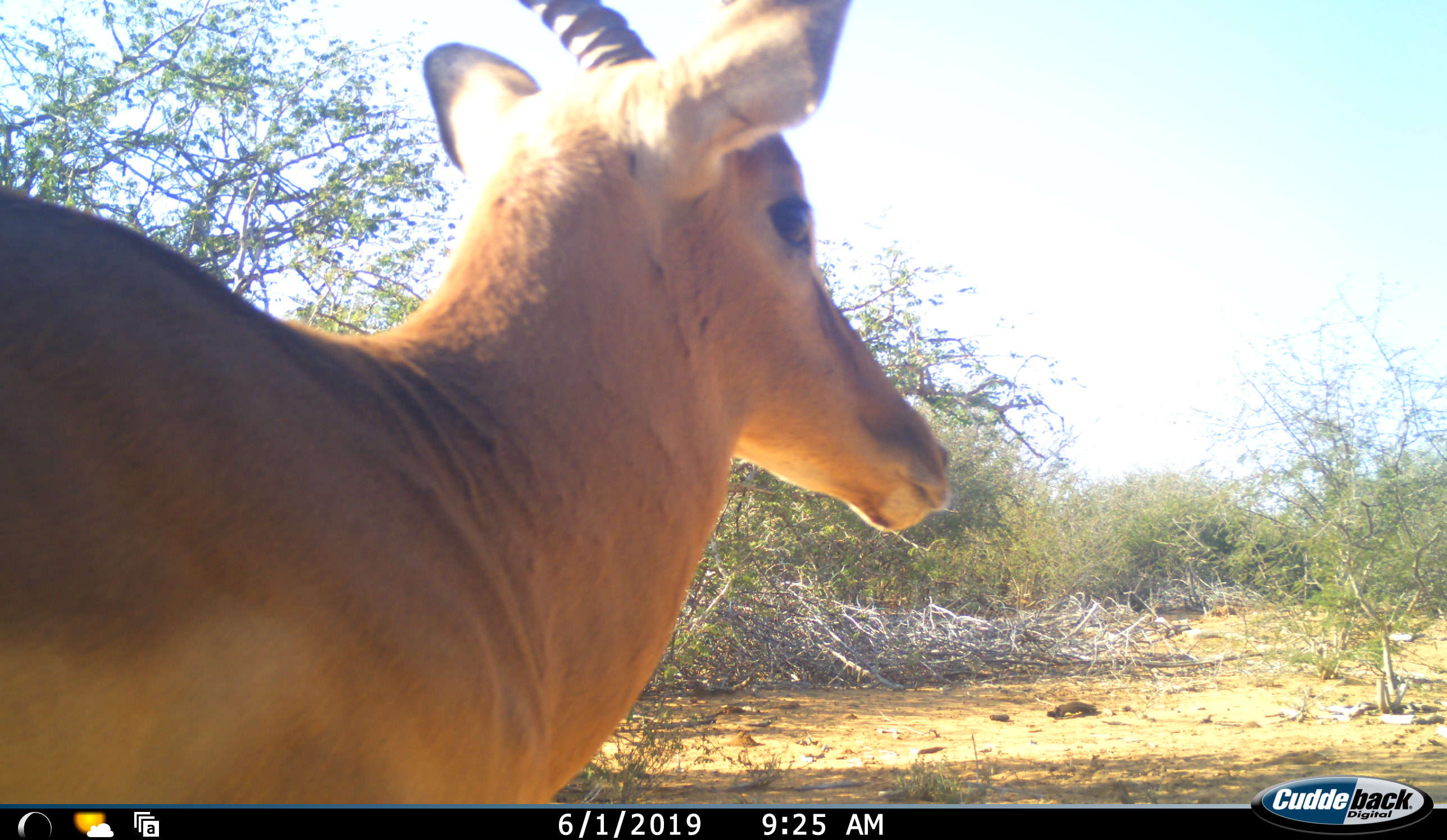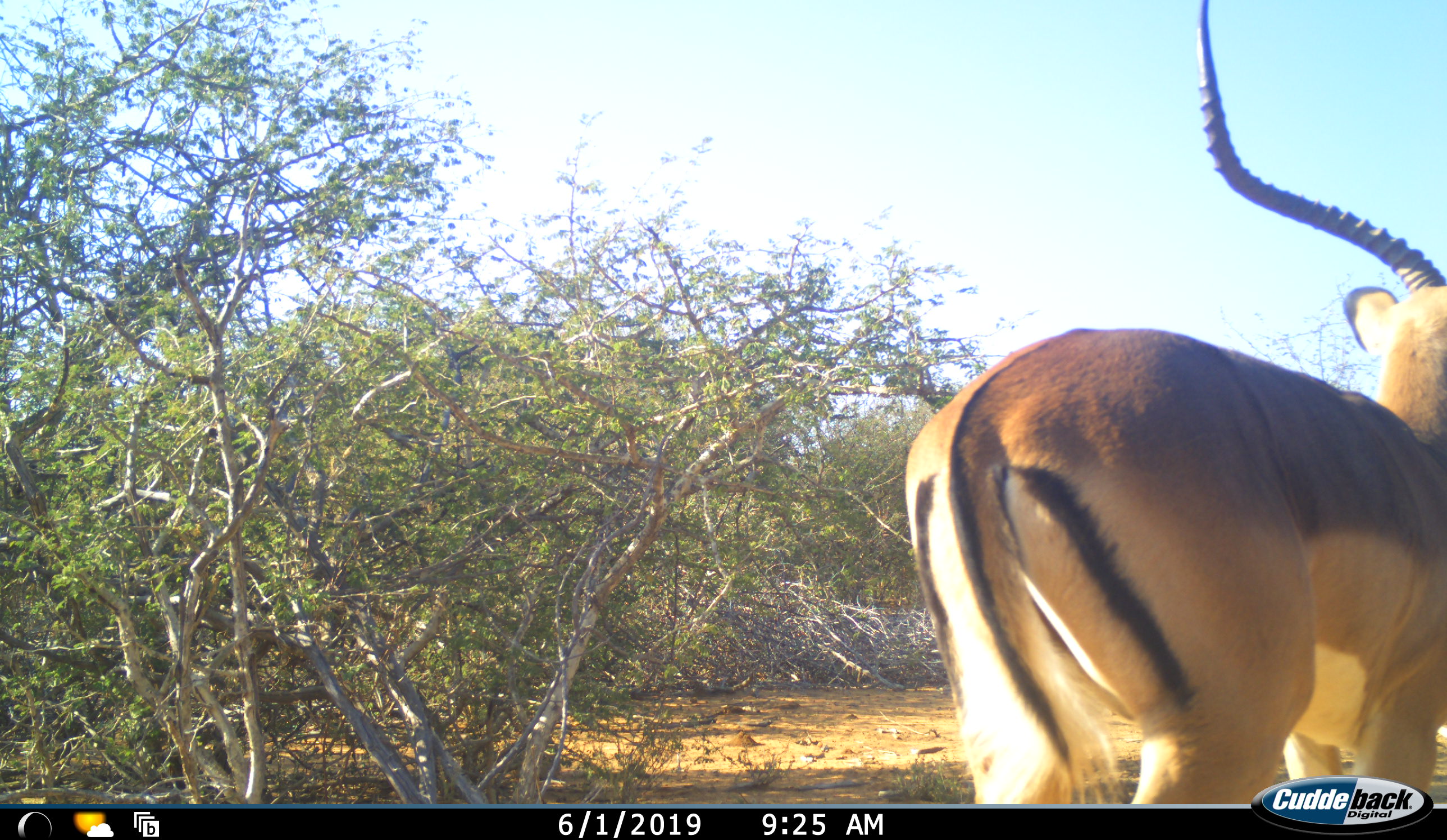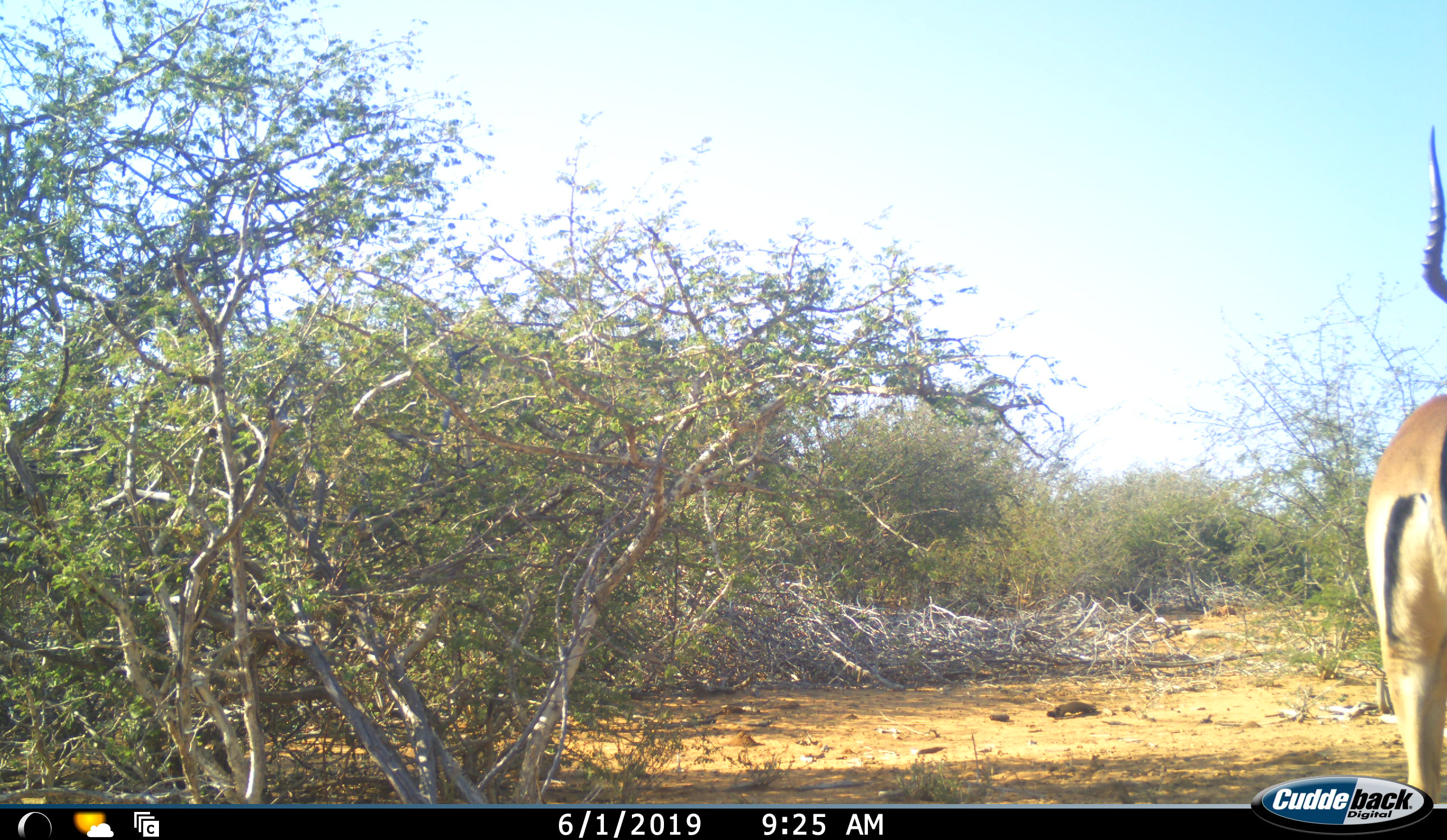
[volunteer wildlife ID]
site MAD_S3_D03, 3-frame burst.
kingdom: Animalia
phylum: Chordata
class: Mammalia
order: Artiodactyla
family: Bovidae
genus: Aepyceros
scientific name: Aepyceros melampus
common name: impala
Impala (Aepyceros melampus), count 1. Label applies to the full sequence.